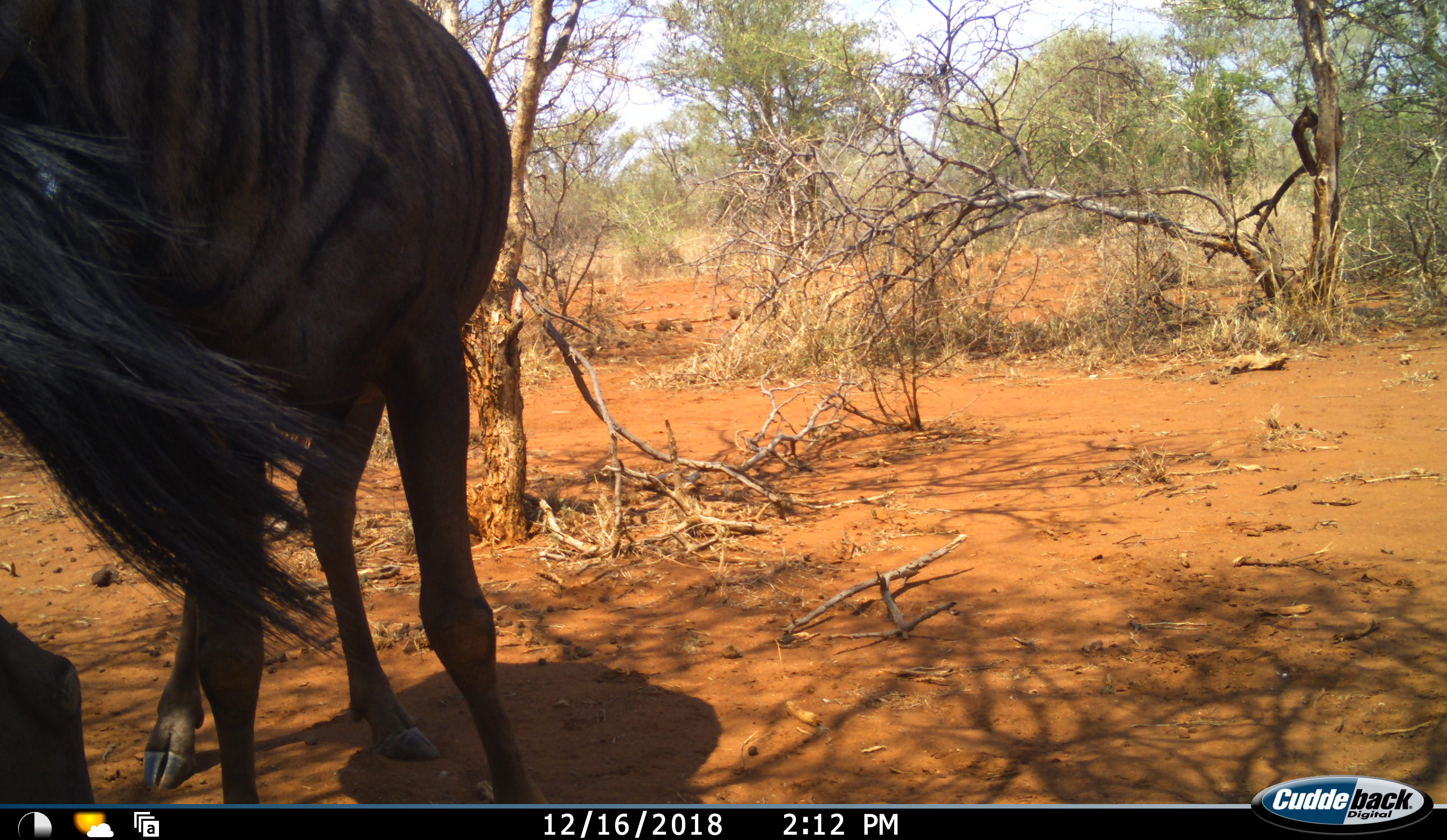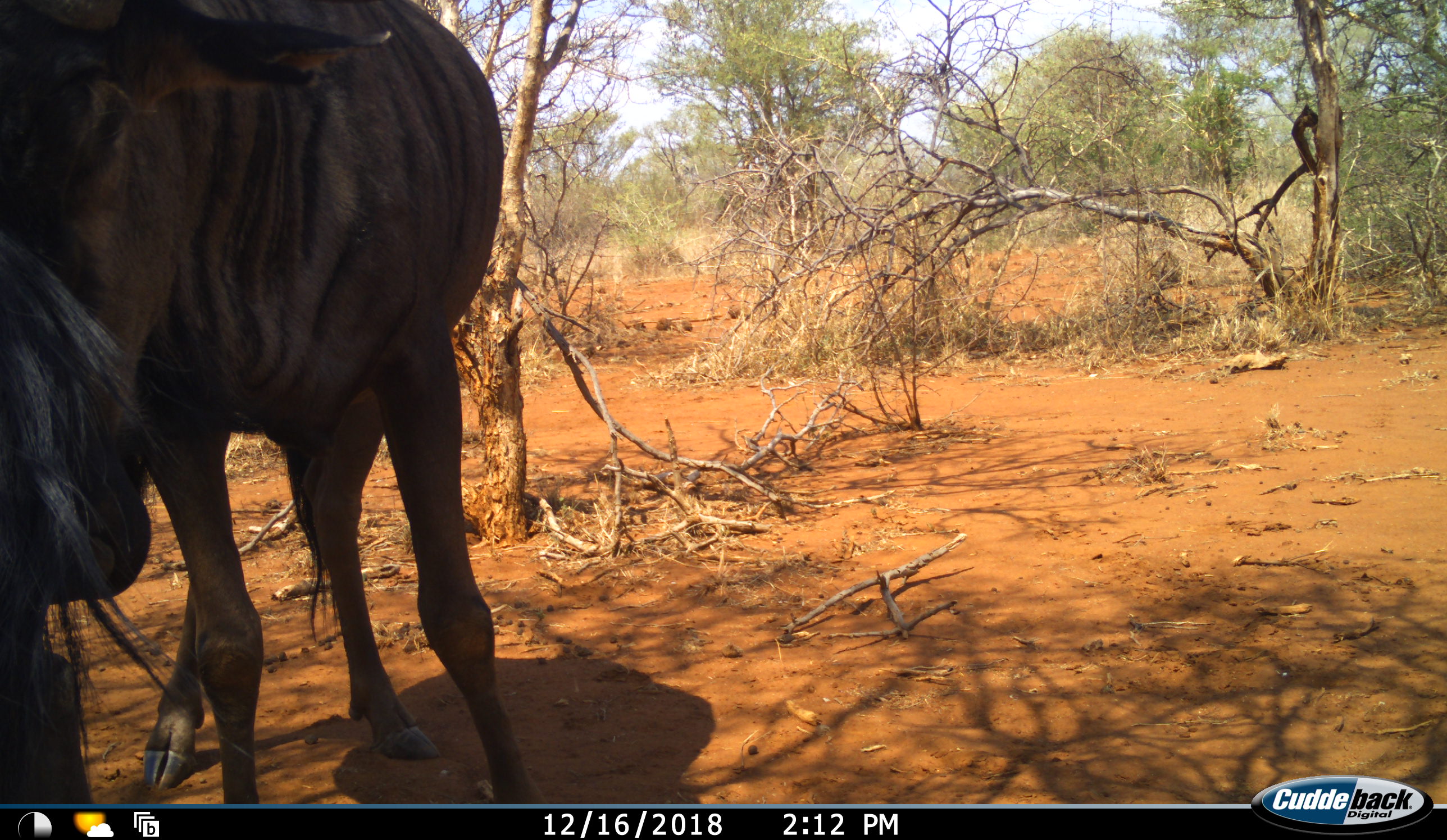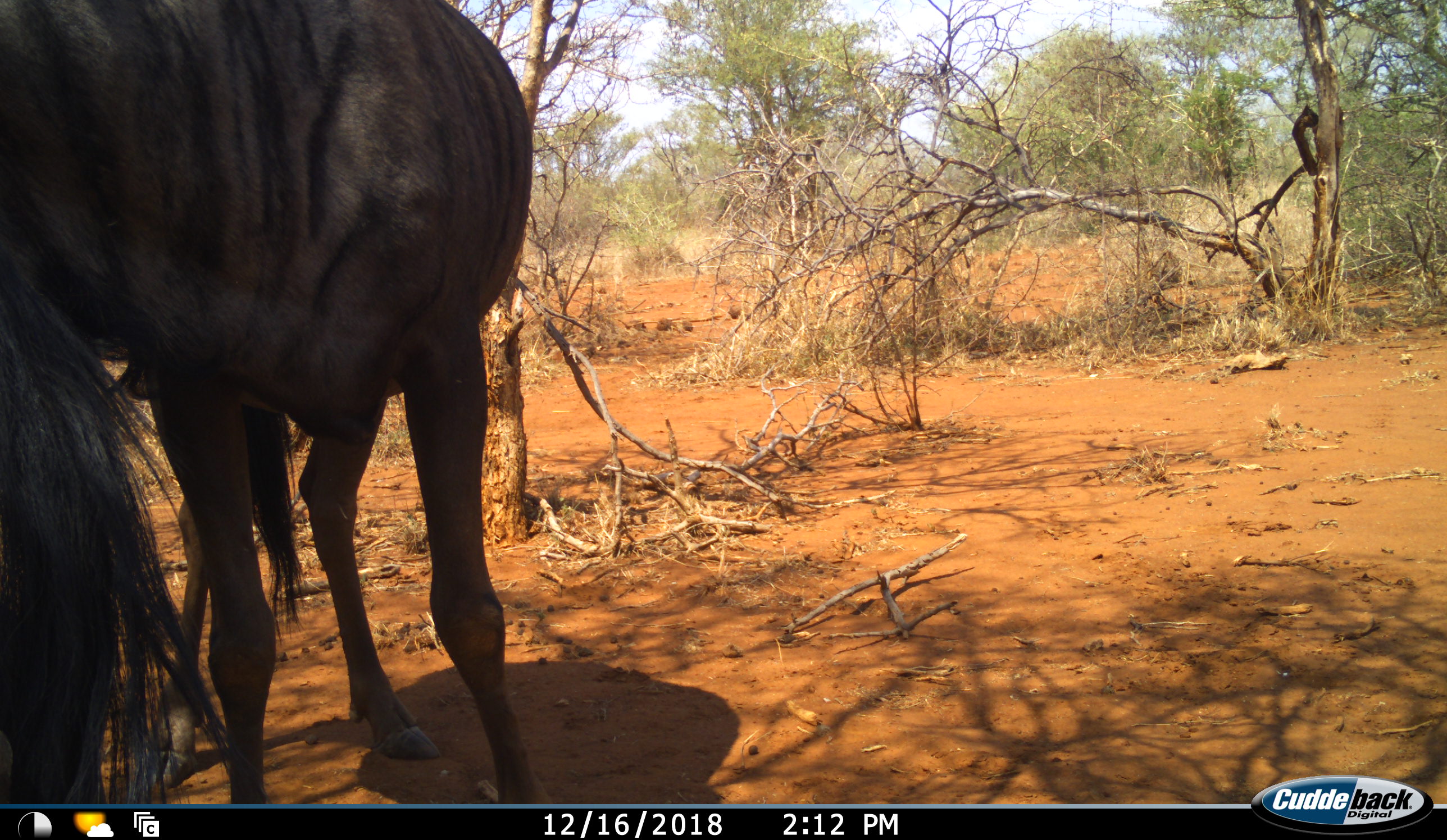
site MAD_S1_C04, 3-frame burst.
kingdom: Animalia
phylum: Chordata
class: Mammalia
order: Artiodactyla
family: Bovidae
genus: Connochaetes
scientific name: Connochaetes taurinus taurinus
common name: blue wildebeest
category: wildebeestblue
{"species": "wildebeestblue (blue wildebeest) (Connochaetes taurinus taurinus)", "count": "2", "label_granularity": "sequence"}